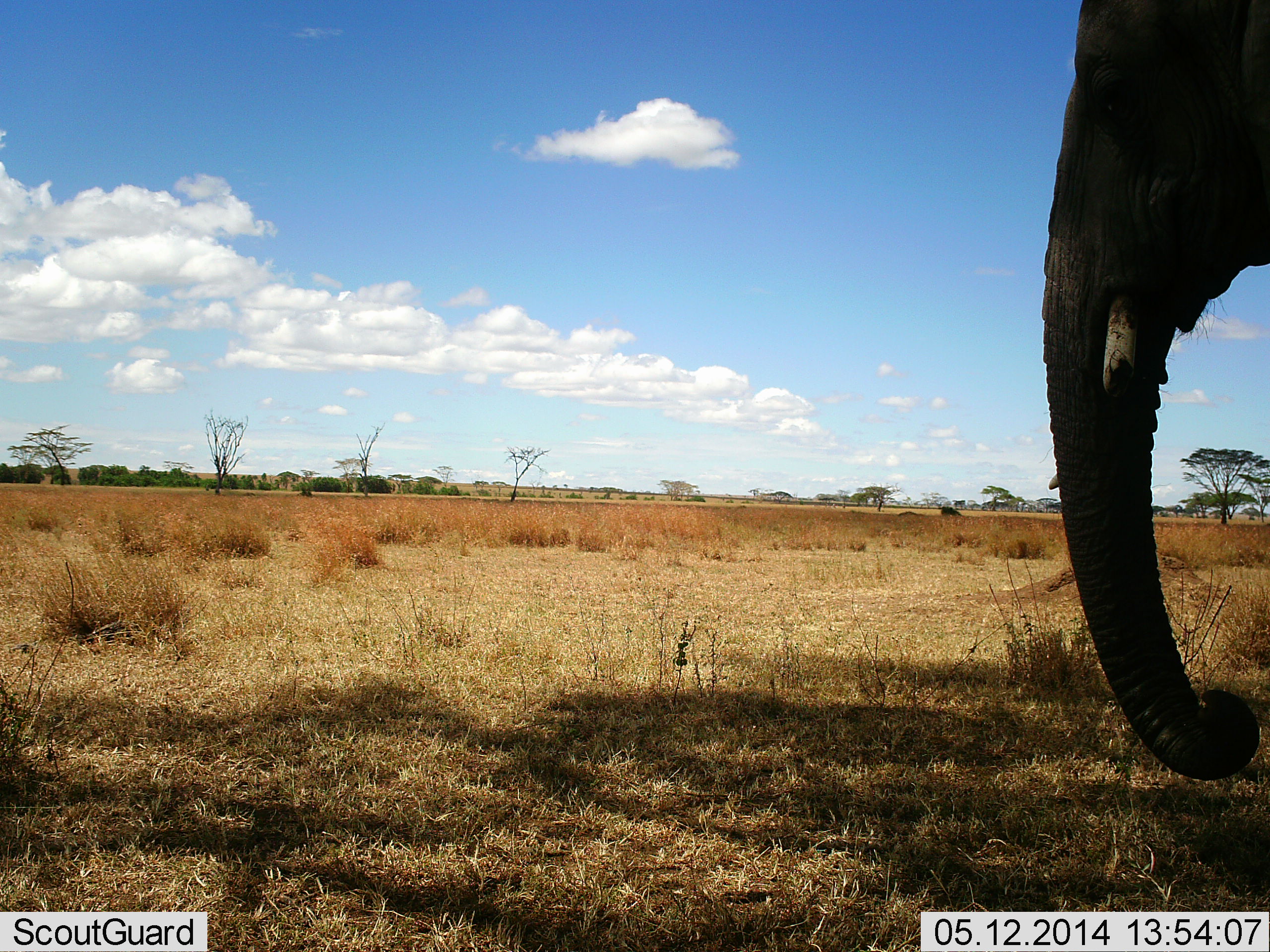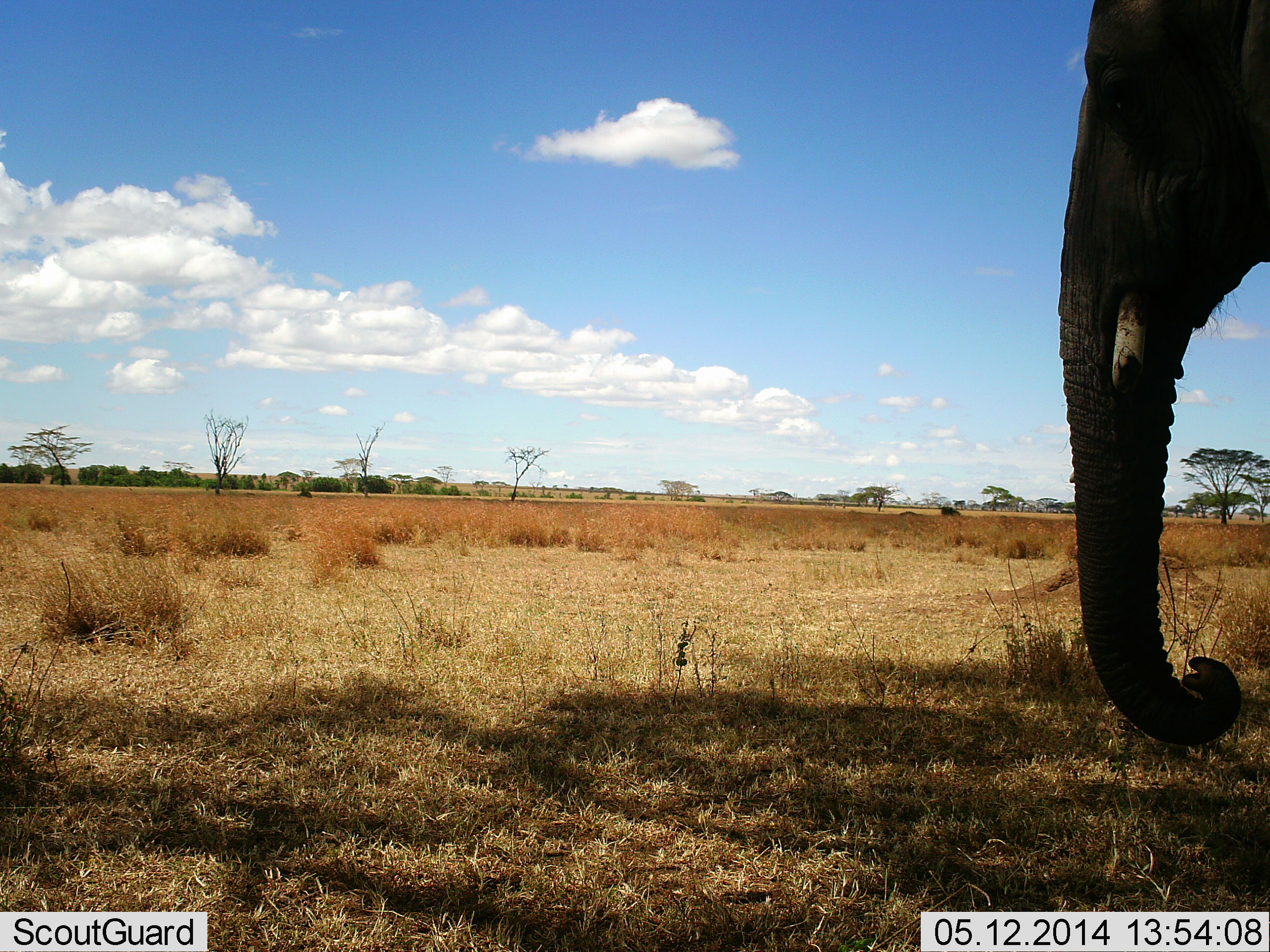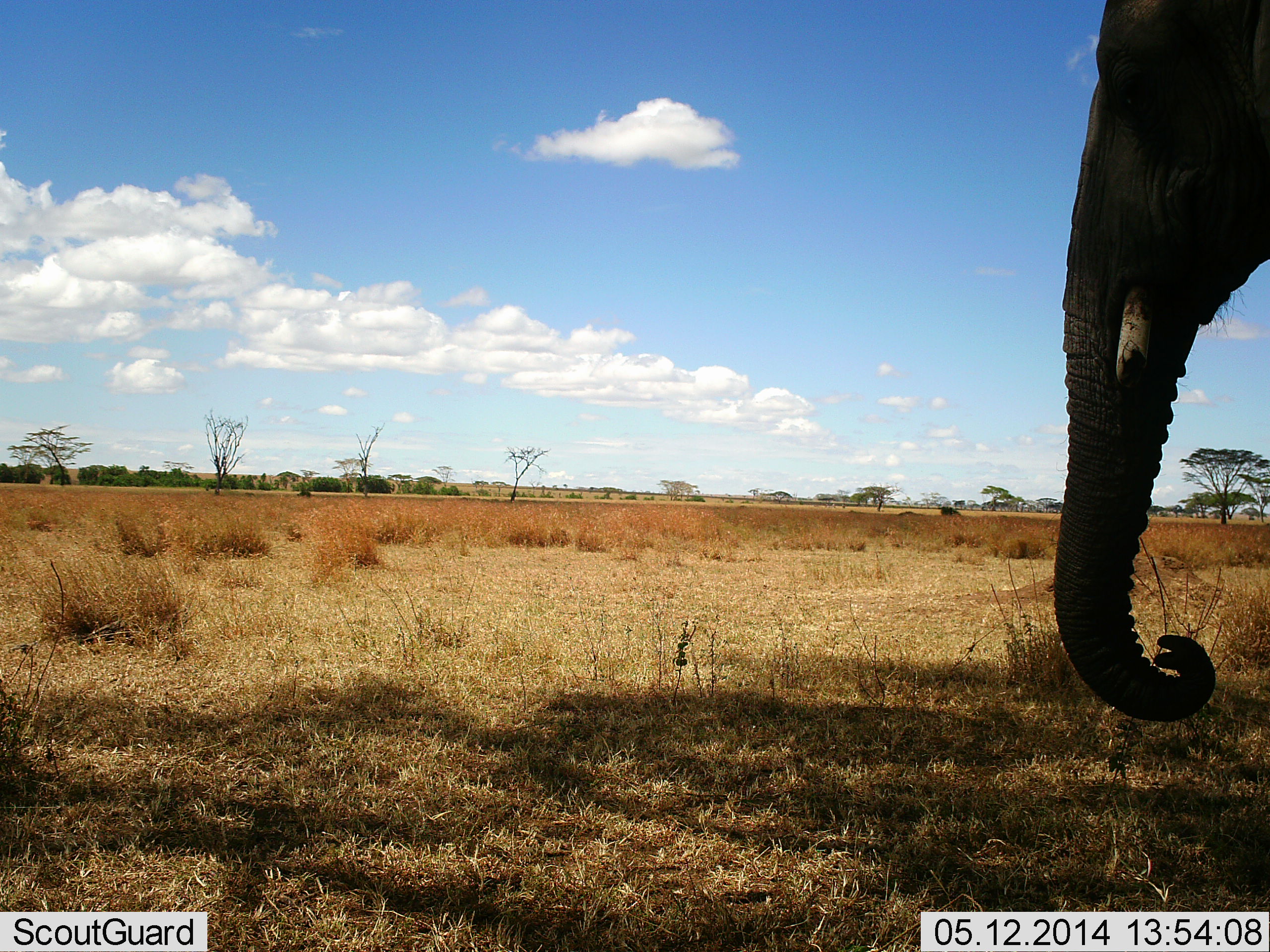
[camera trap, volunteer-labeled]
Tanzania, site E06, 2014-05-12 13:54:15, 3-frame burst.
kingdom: Animalia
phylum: Chordata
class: Mammalia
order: Proboscidea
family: Elephantidae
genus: Loxodonta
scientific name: Loxodonta africana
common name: african bush elephant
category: elephant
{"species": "elephant (african bush elephant) (Loxodonta africana)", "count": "1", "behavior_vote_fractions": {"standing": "90%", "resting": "0%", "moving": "10%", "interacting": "0%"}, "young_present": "0%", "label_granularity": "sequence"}